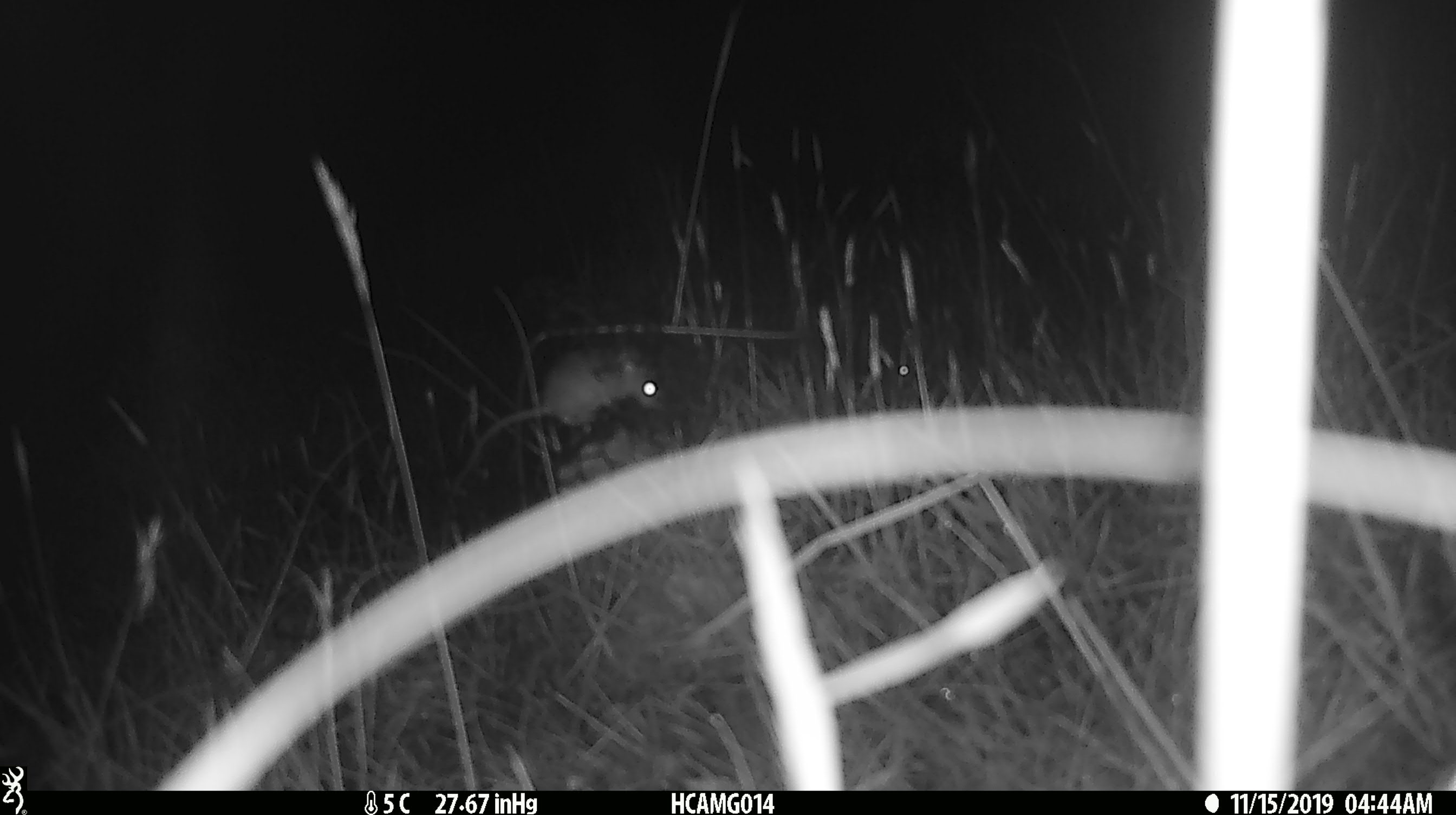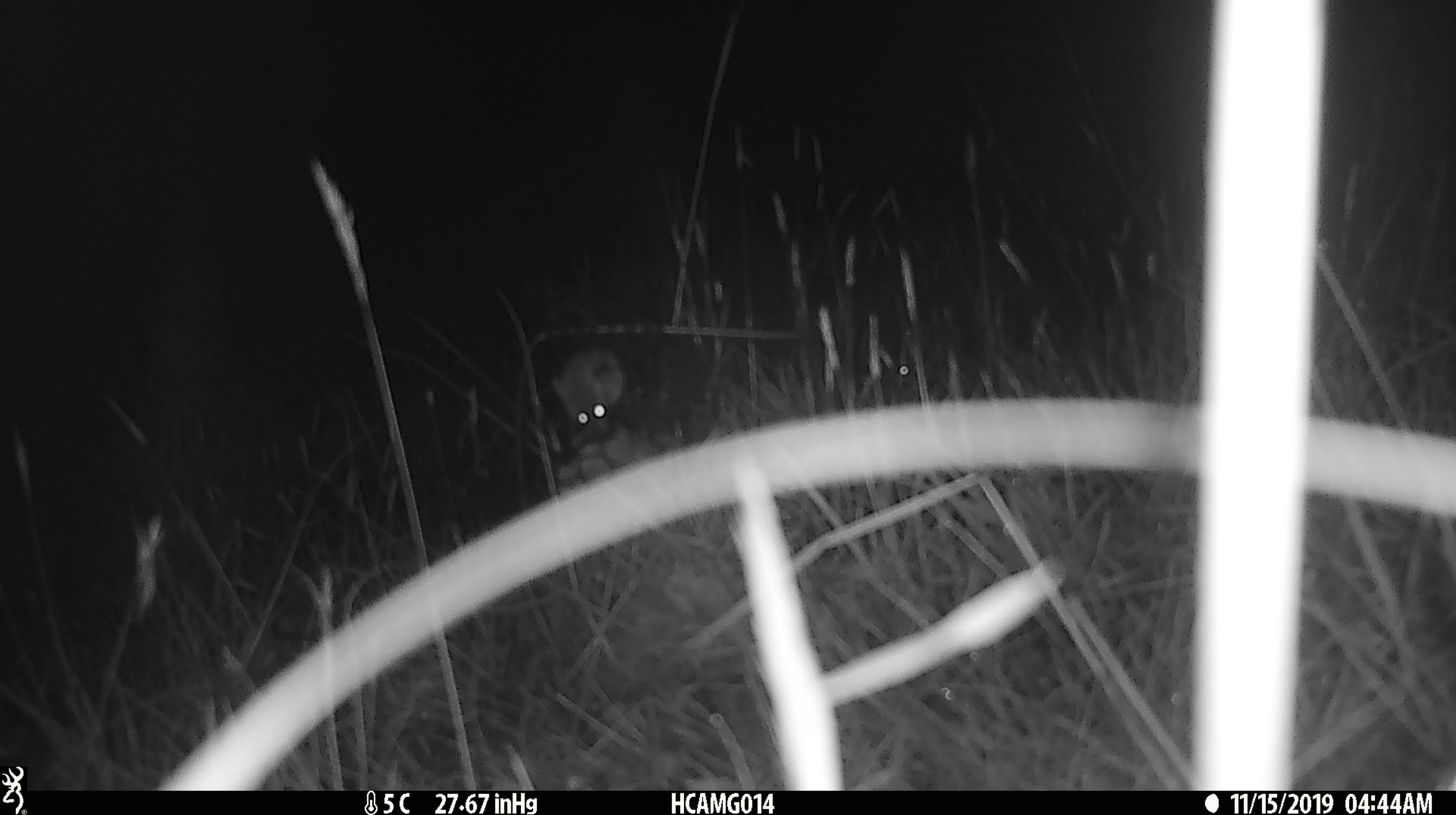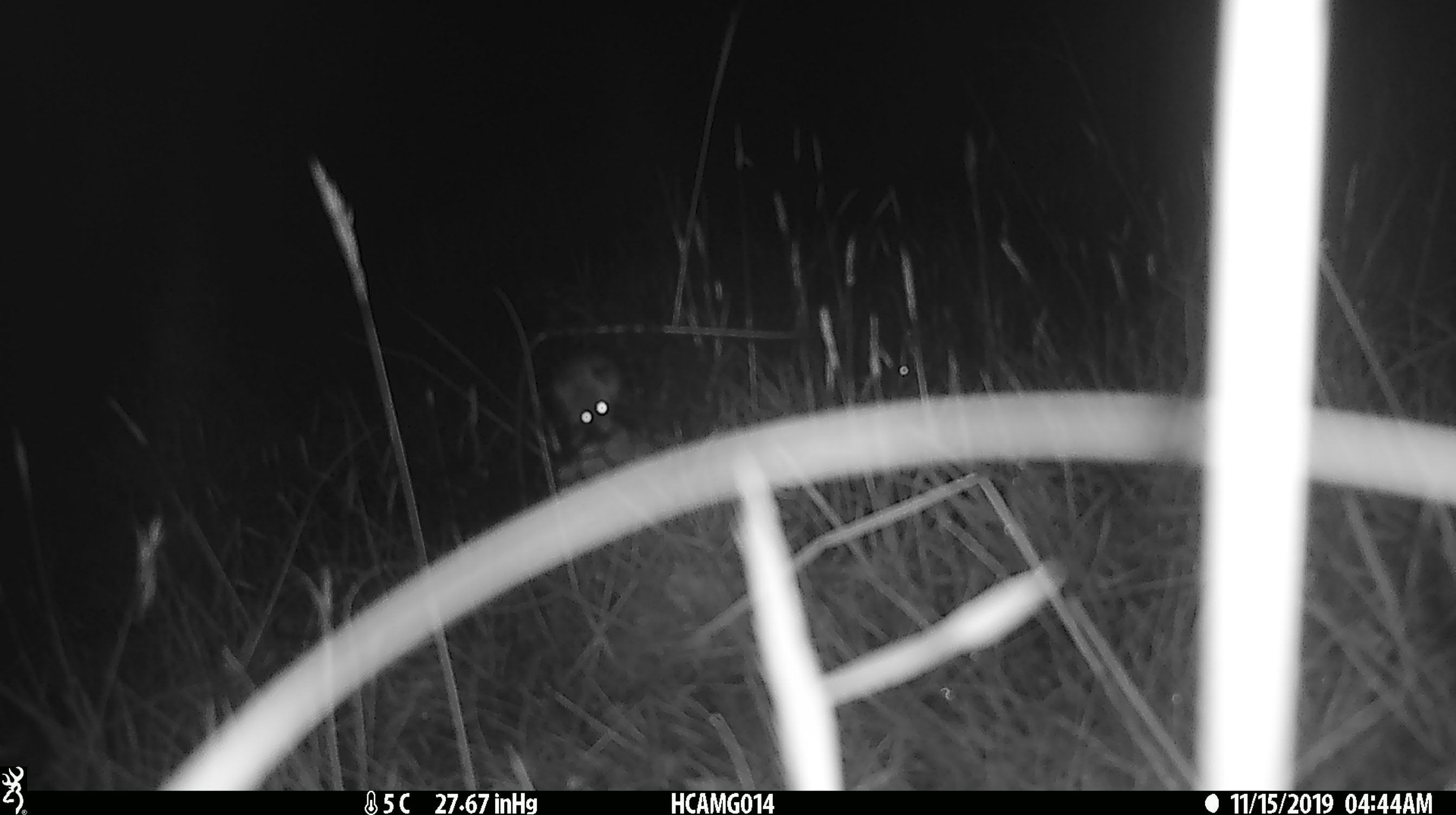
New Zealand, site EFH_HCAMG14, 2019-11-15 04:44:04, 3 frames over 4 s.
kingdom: Animalia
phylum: Chordata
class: Mammalia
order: Rodentia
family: Muridae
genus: Mus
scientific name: Mus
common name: mouse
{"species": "mouse (Mus)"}